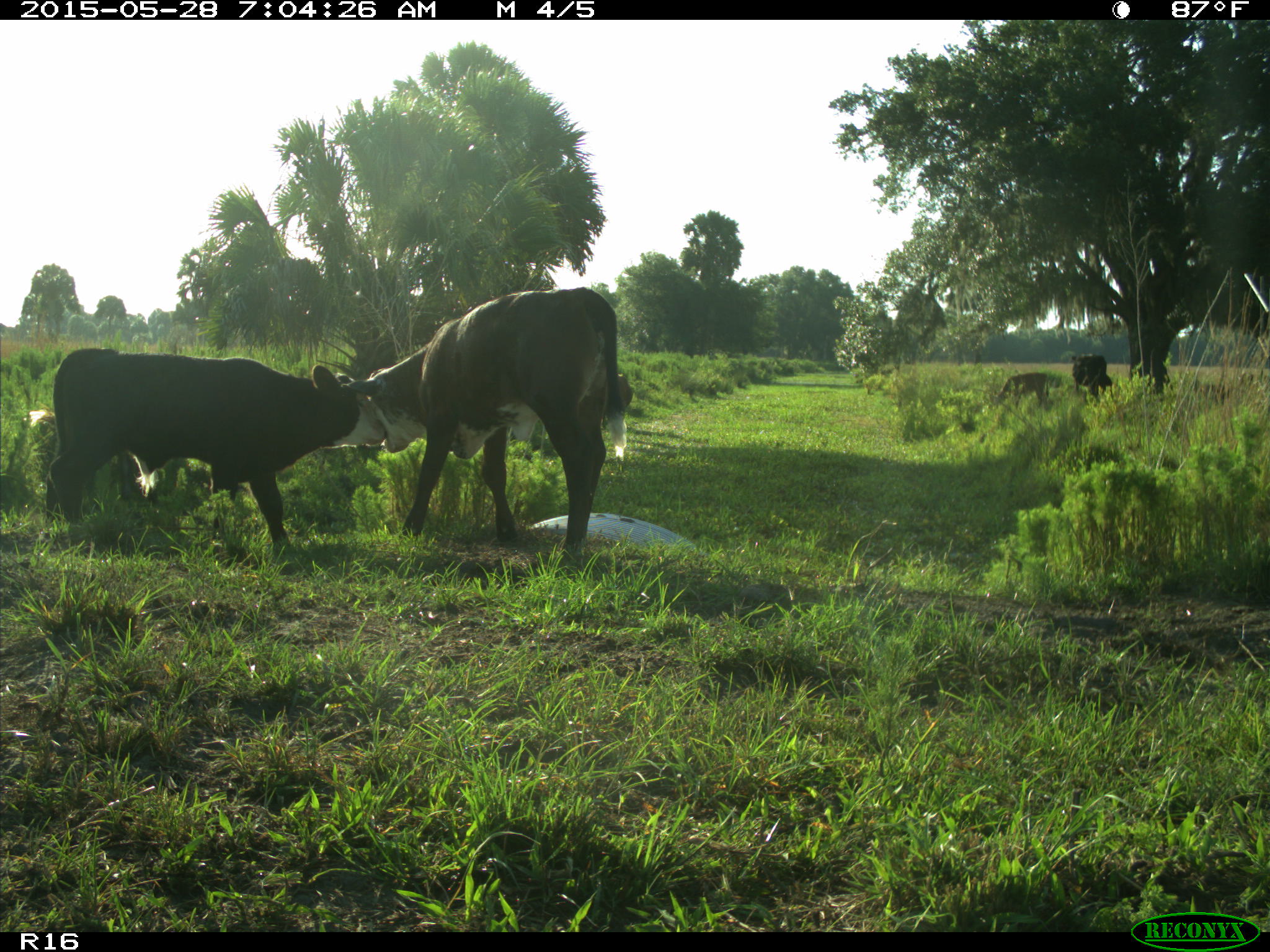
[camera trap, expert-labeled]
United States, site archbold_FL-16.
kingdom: Animalia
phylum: Chordata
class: Mammalia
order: Artiodactyla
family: Bovidae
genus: Bos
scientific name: Bos taurus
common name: domestic cow